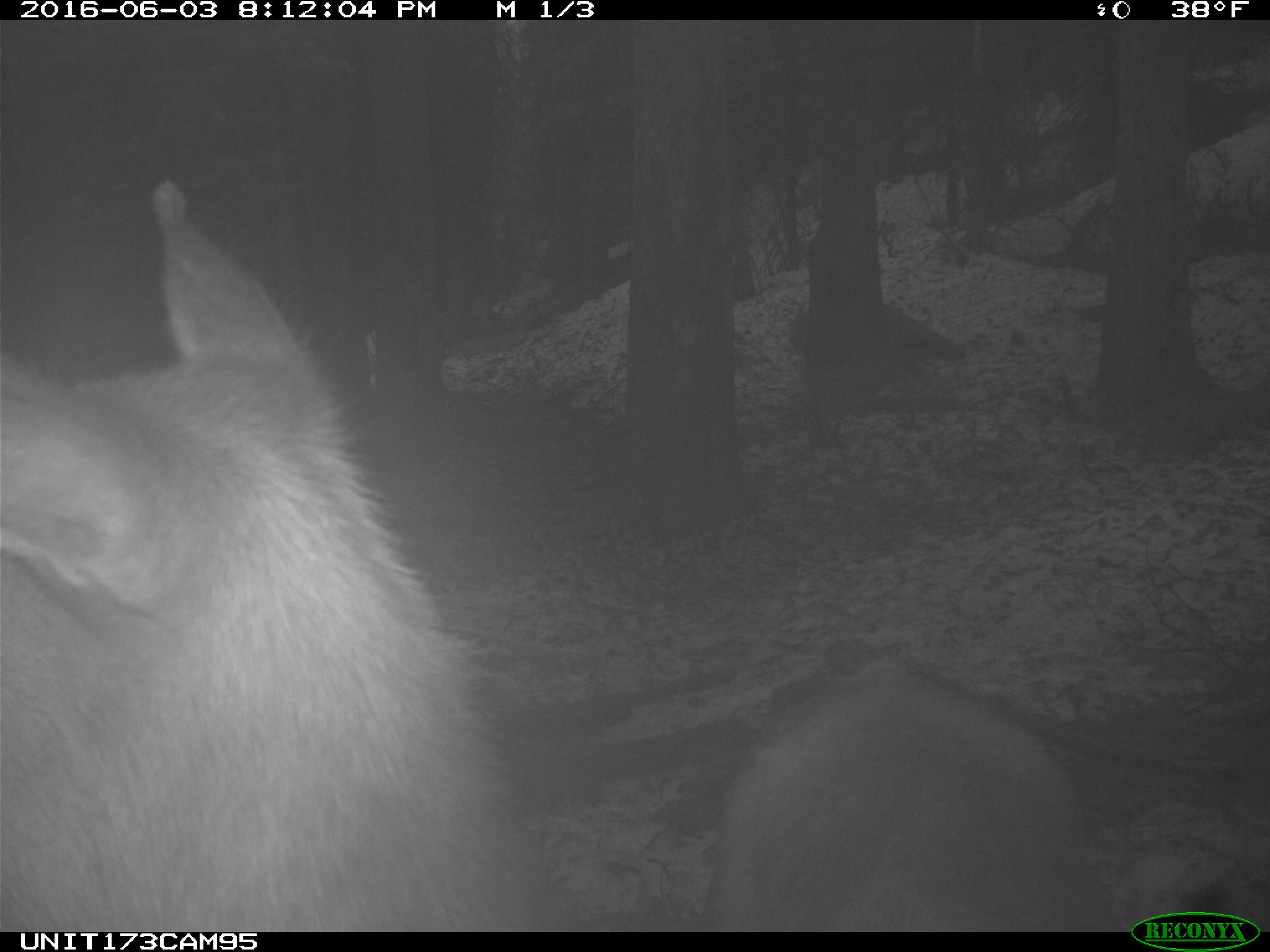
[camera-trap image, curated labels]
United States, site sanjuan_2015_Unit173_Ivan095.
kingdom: Animalia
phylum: Chordata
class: Mammalia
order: Artiodactyla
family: Cervidae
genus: Cervus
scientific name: Cervus elaphus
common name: red deer